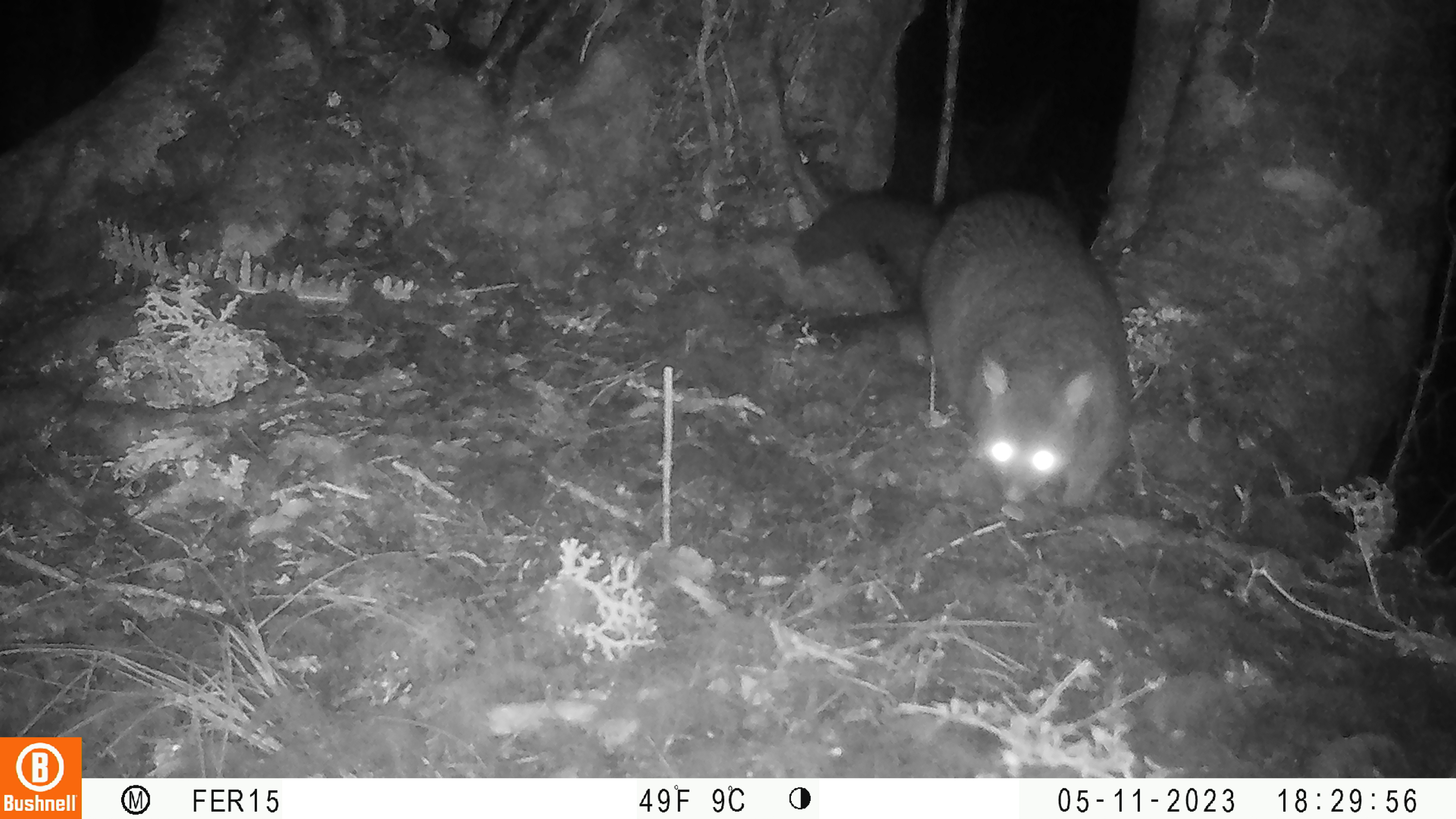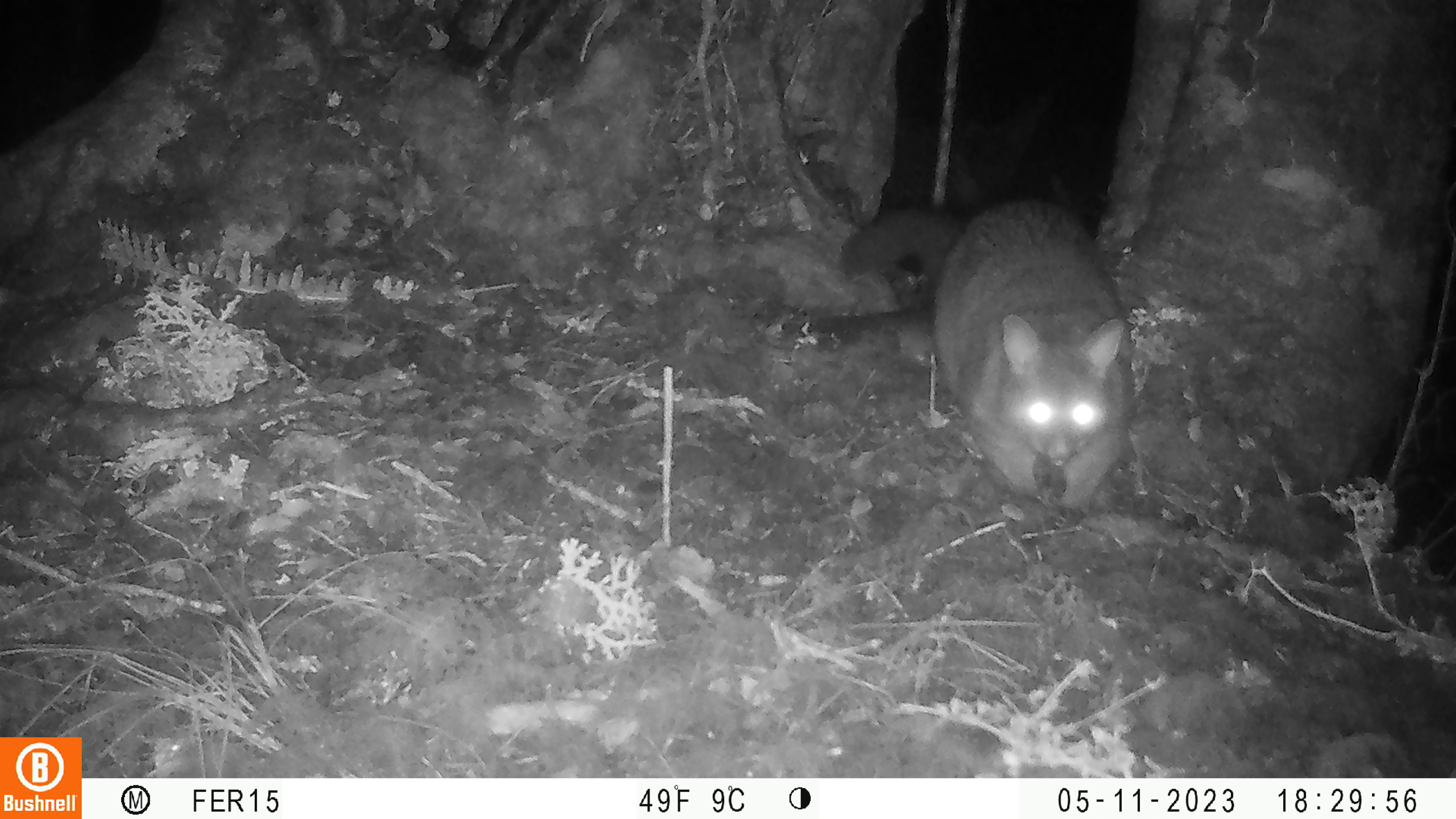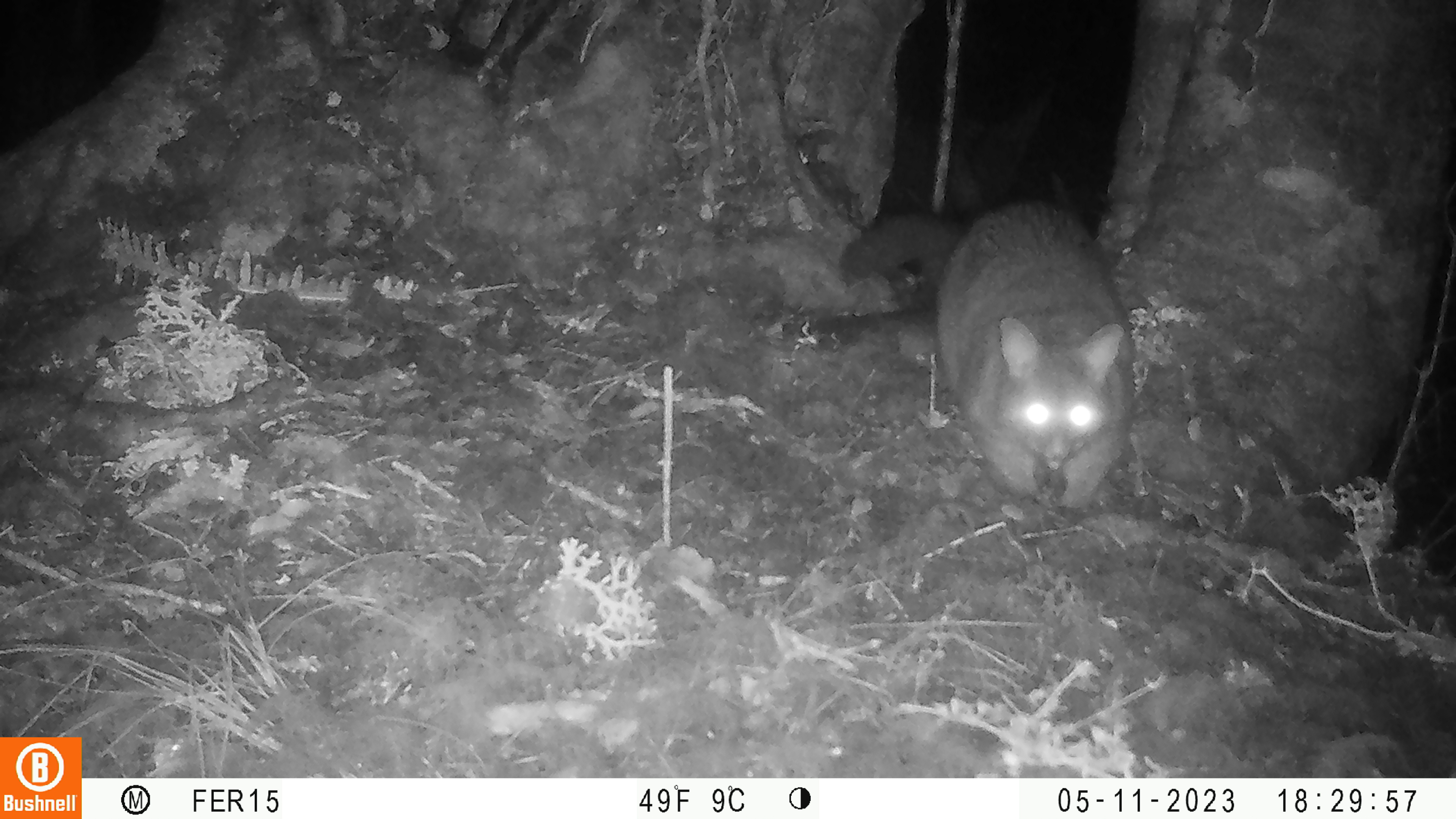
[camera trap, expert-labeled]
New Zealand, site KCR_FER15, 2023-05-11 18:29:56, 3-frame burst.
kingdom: Animalia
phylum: Chordata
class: Mammalia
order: Diprotodontia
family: Phalangeridae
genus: Trichosurus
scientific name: Trichosurus vulpecula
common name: common brushtail possum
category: possum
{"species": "possum (common brushtail possum) (Trichosurus vulpecula)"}